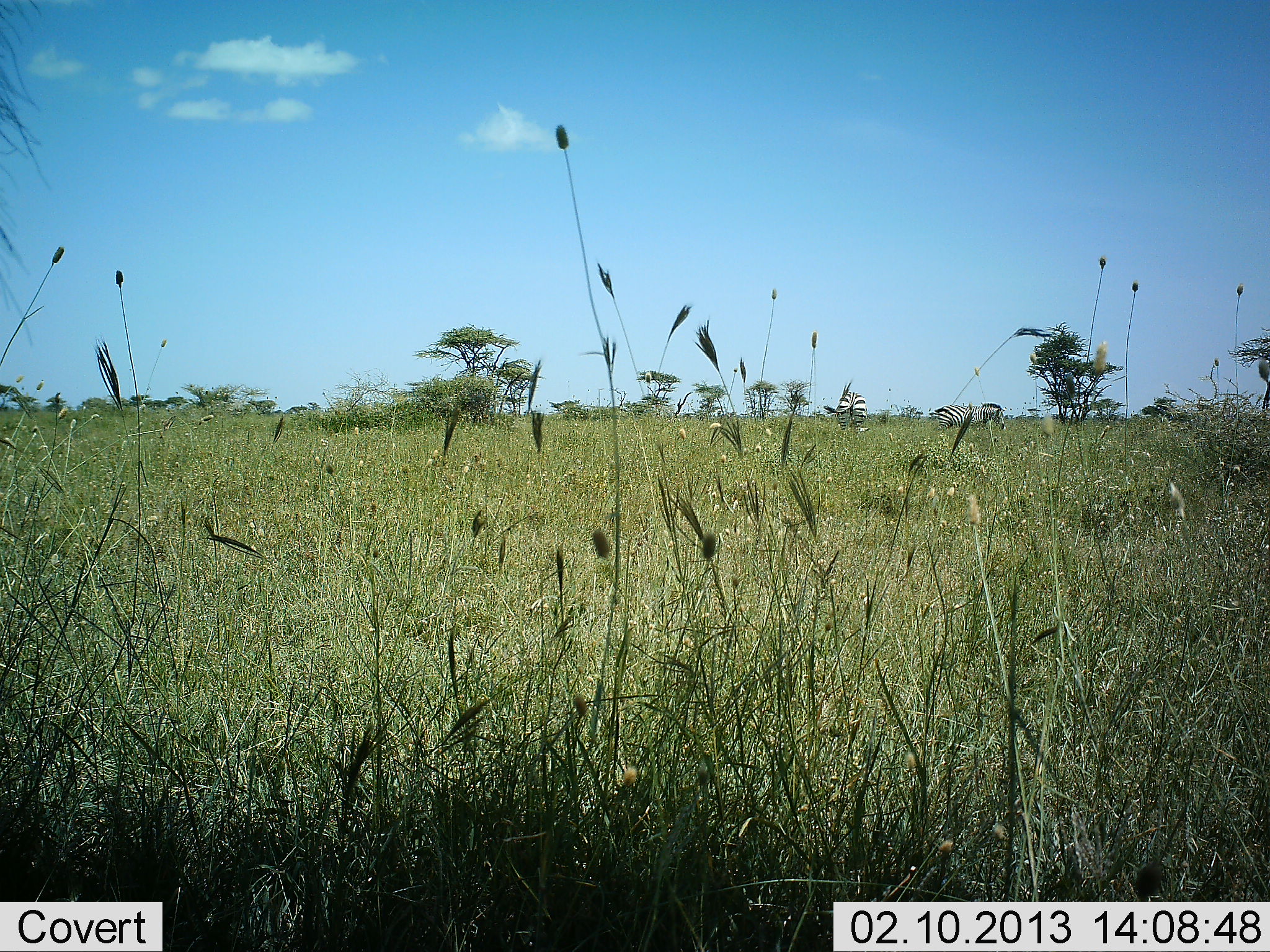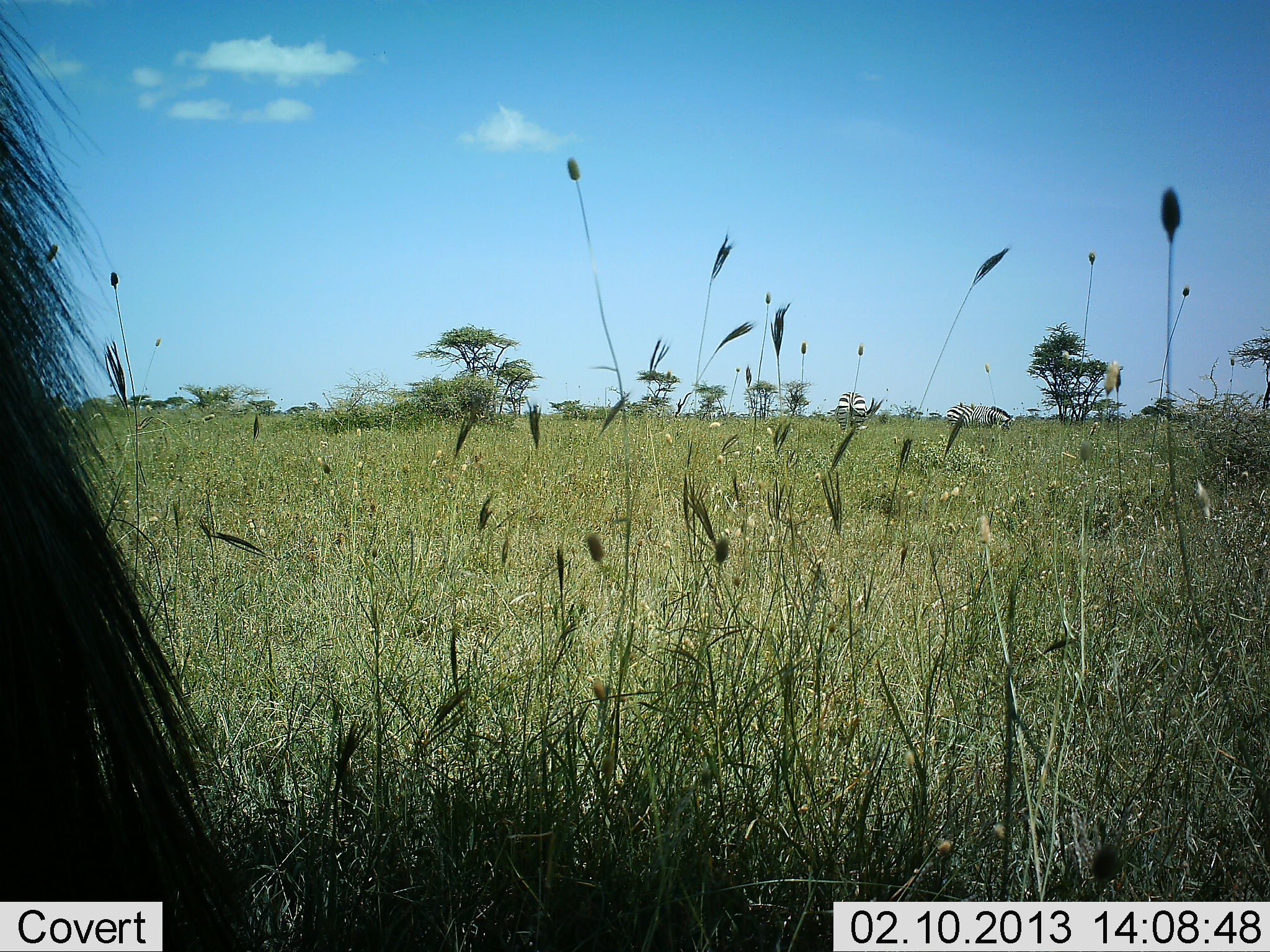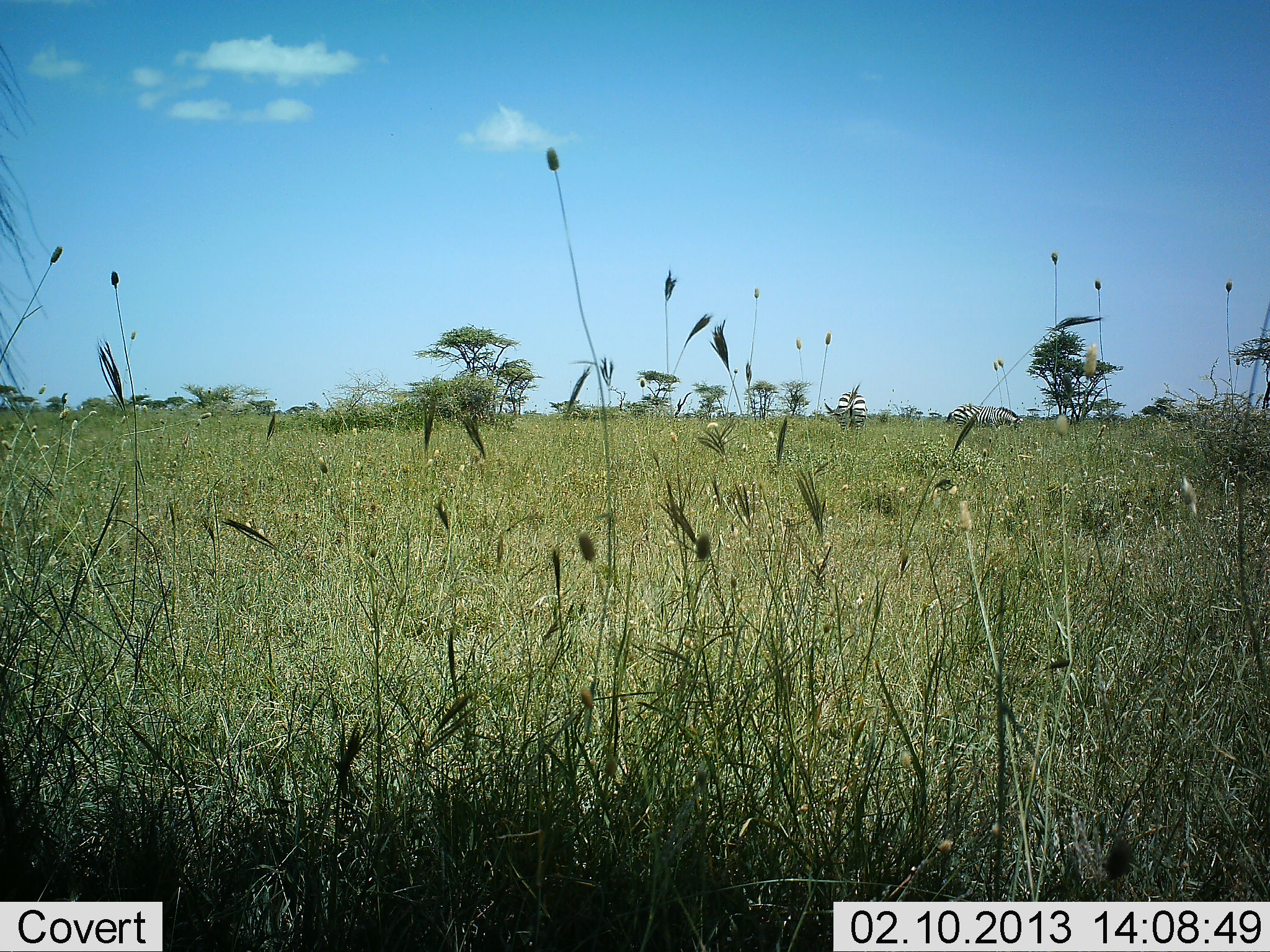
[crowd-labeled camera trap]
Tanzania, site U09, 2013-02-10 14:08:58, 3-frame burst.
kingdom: Animalia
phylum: Chordata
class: Mammalia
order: Perissodactyla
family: Equidae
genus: Equus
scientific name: Equus quagga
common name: plains zebra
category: zebra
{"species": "zebra (plains zebra) (Equus quagga)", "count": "3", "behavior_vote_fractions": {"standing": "44%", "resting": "6%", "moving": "17%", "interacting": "0%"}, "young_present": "0%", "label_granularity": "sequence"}